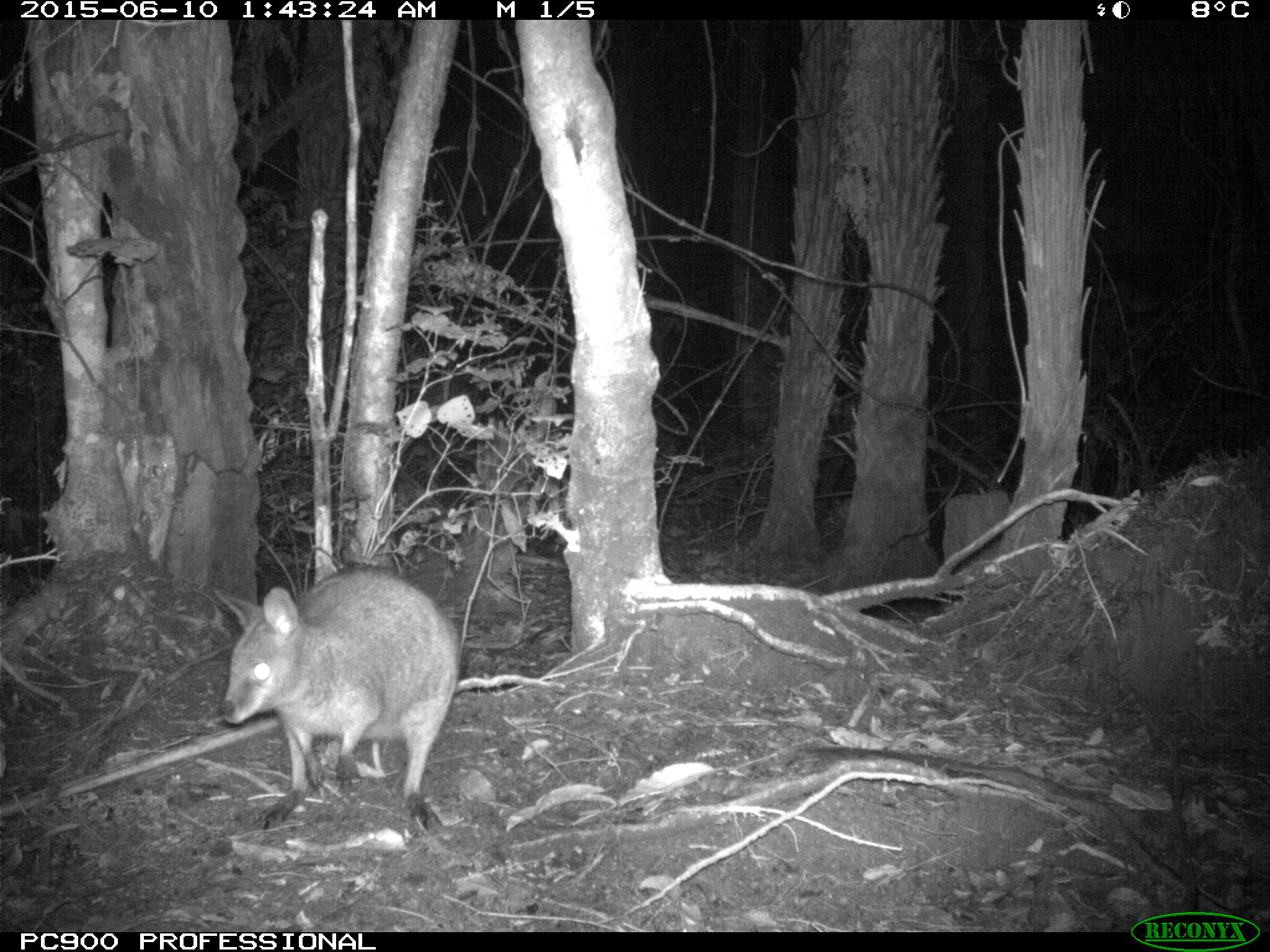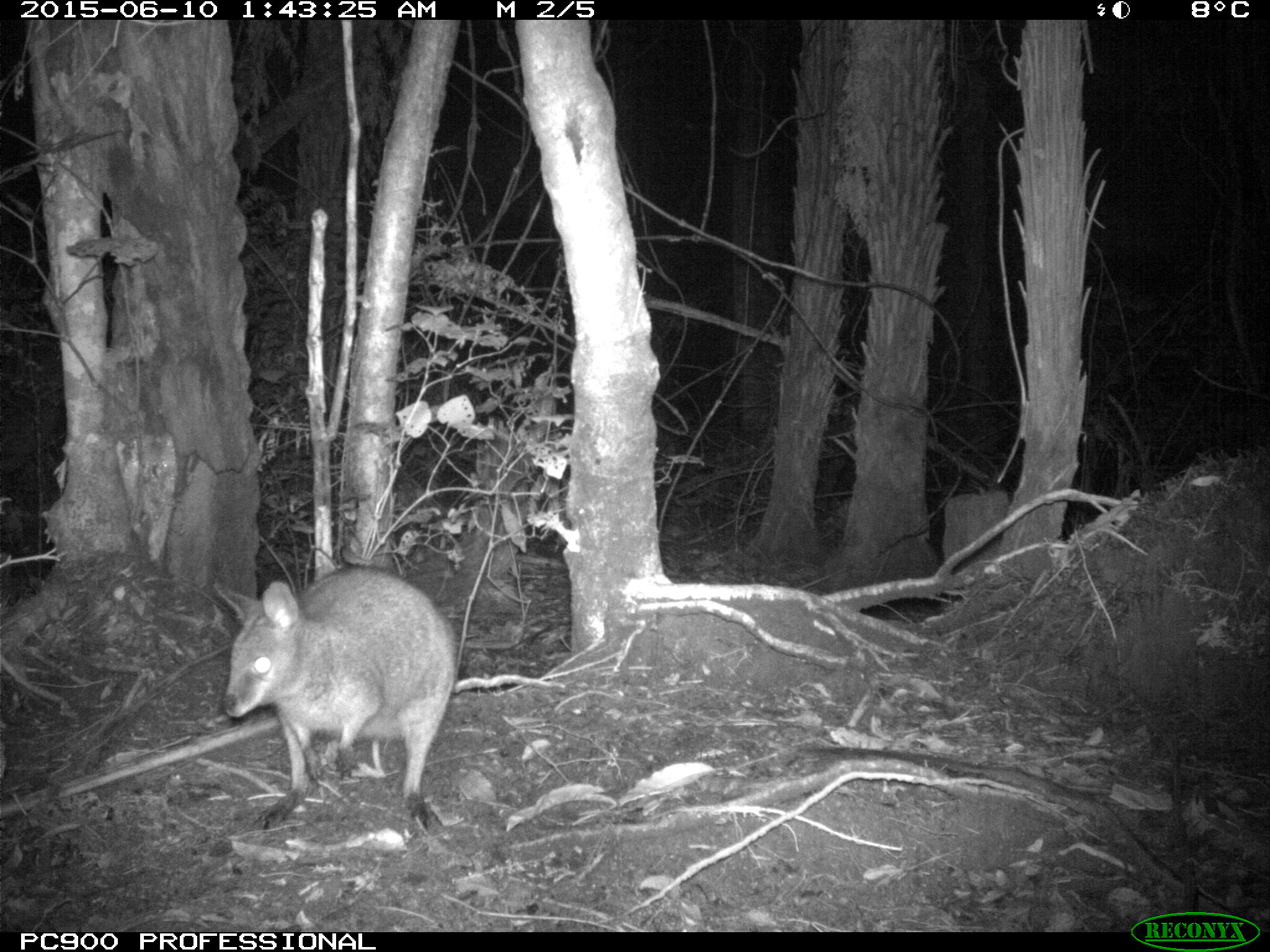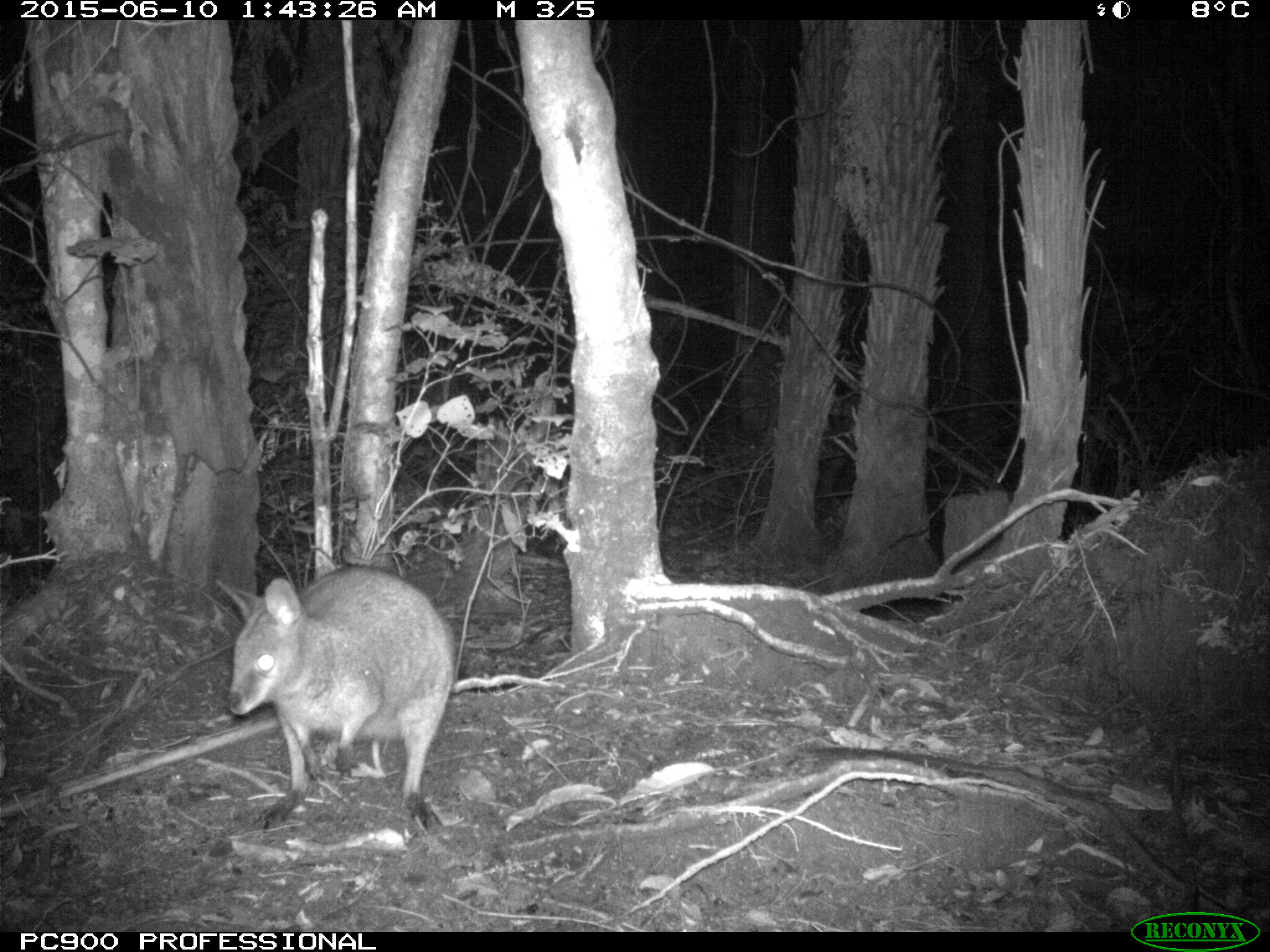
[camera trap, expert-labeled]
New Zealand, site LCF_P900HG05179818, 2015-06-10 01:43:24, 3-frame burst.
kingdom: Animalia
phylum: Chordata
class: Mammalia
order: Diprotodontia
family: Macropodidae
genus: Notamacropus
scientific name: Notamacropus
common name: wallaby